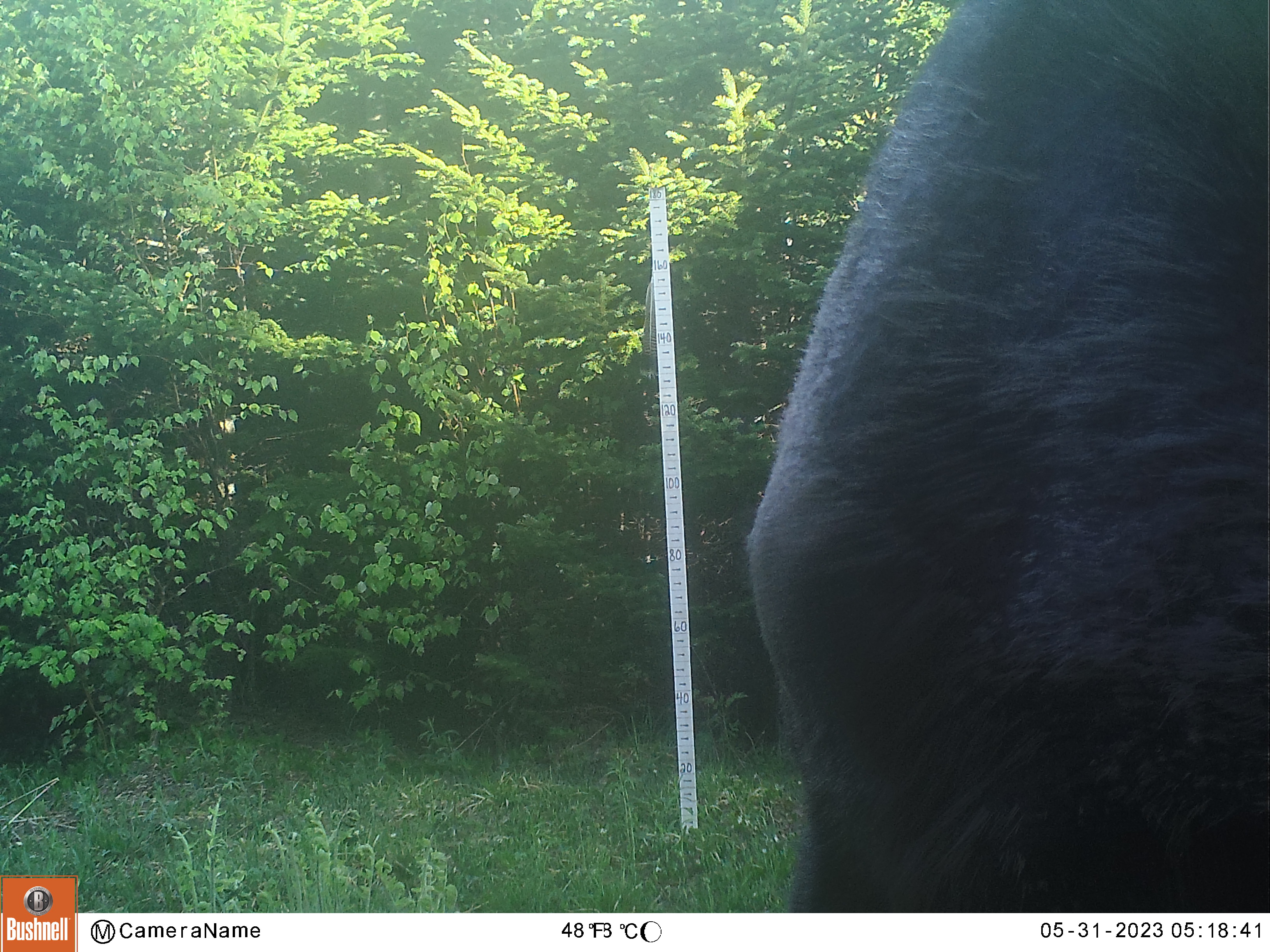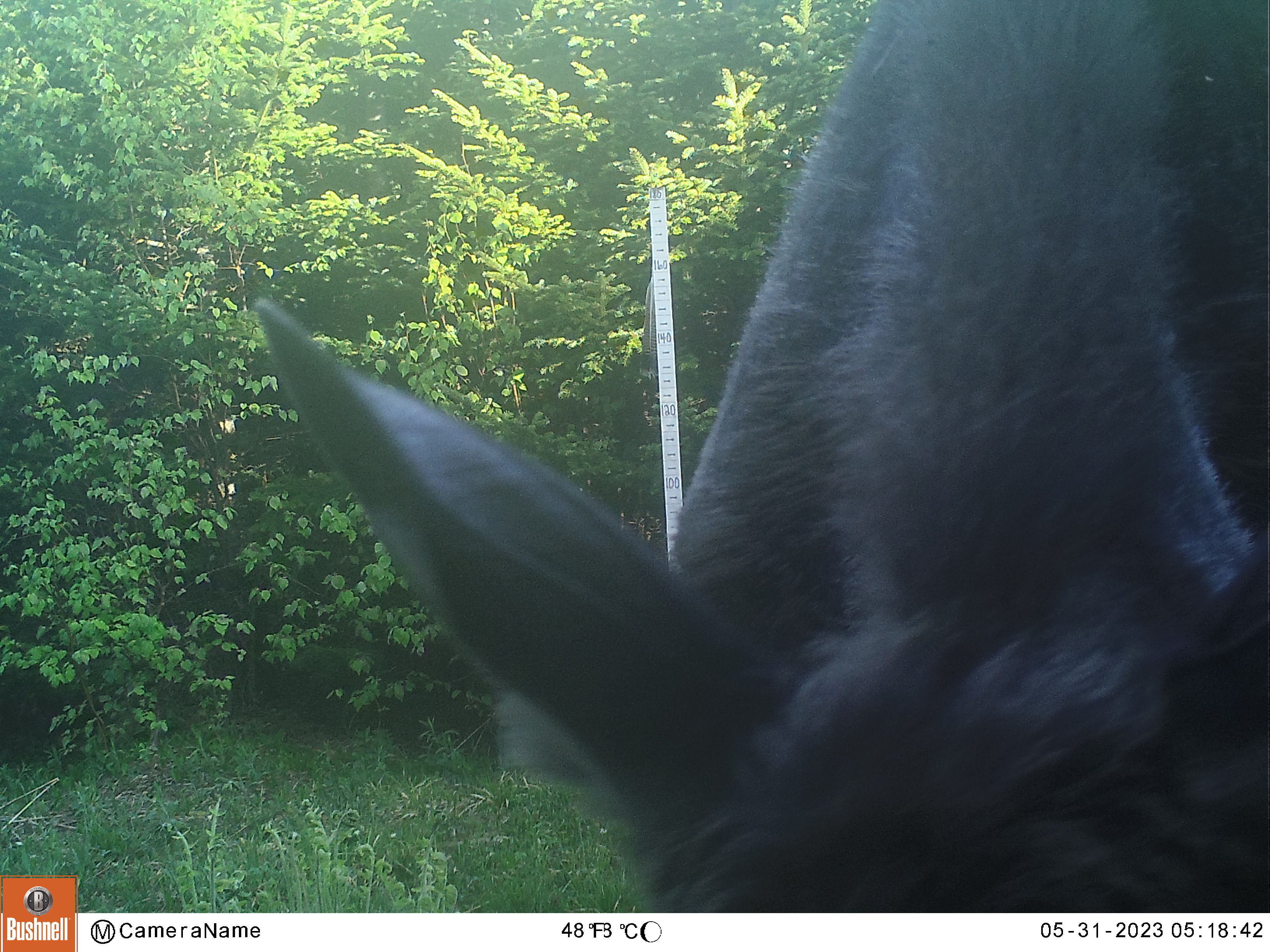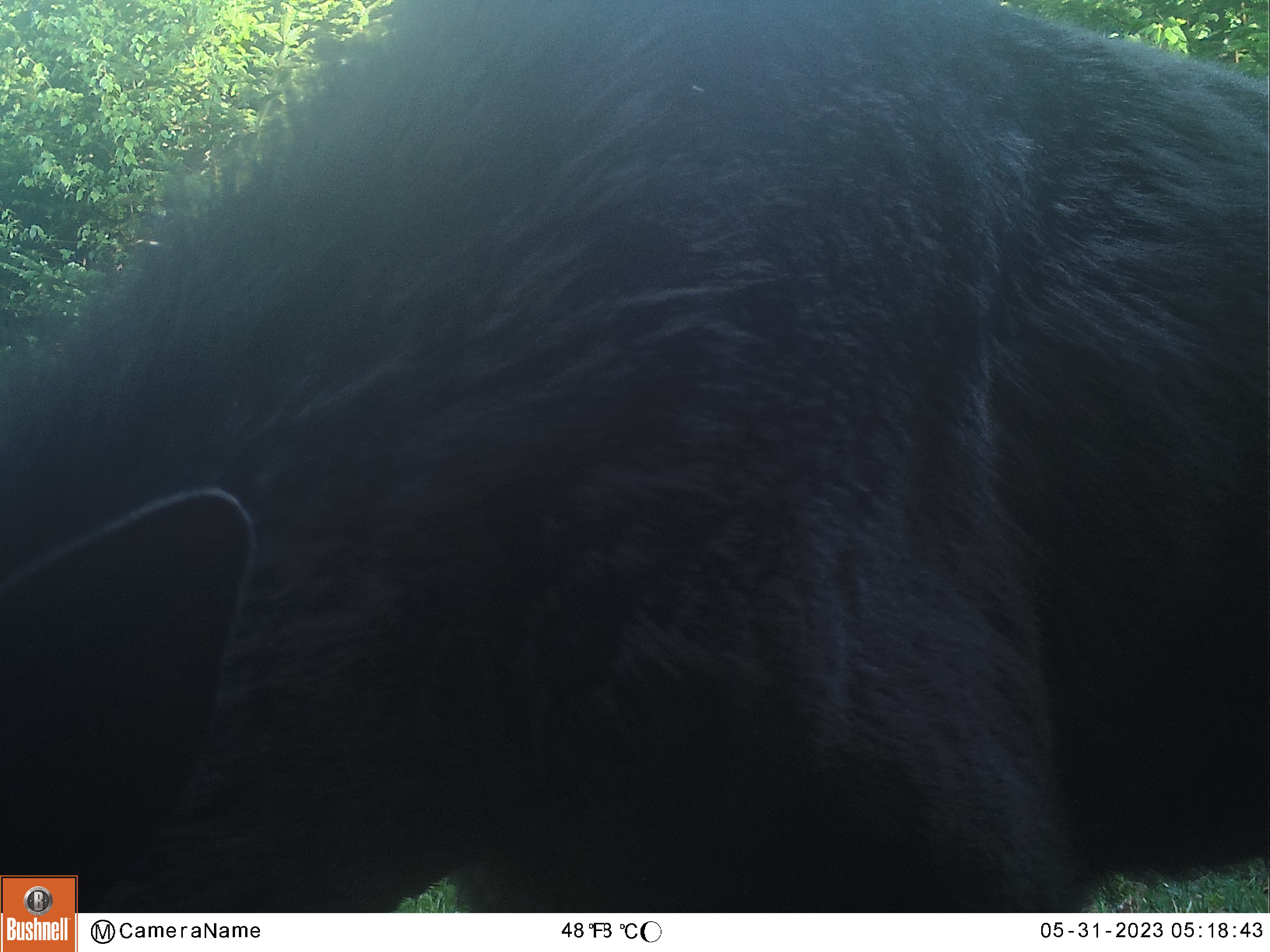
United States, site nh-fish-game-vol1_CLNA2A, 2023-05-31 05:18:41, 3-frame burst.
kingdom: Animalia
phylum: Chordata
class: Mammalia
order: Artiodactyla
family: Cervidae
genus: Alces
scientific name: Alces alces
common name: moose